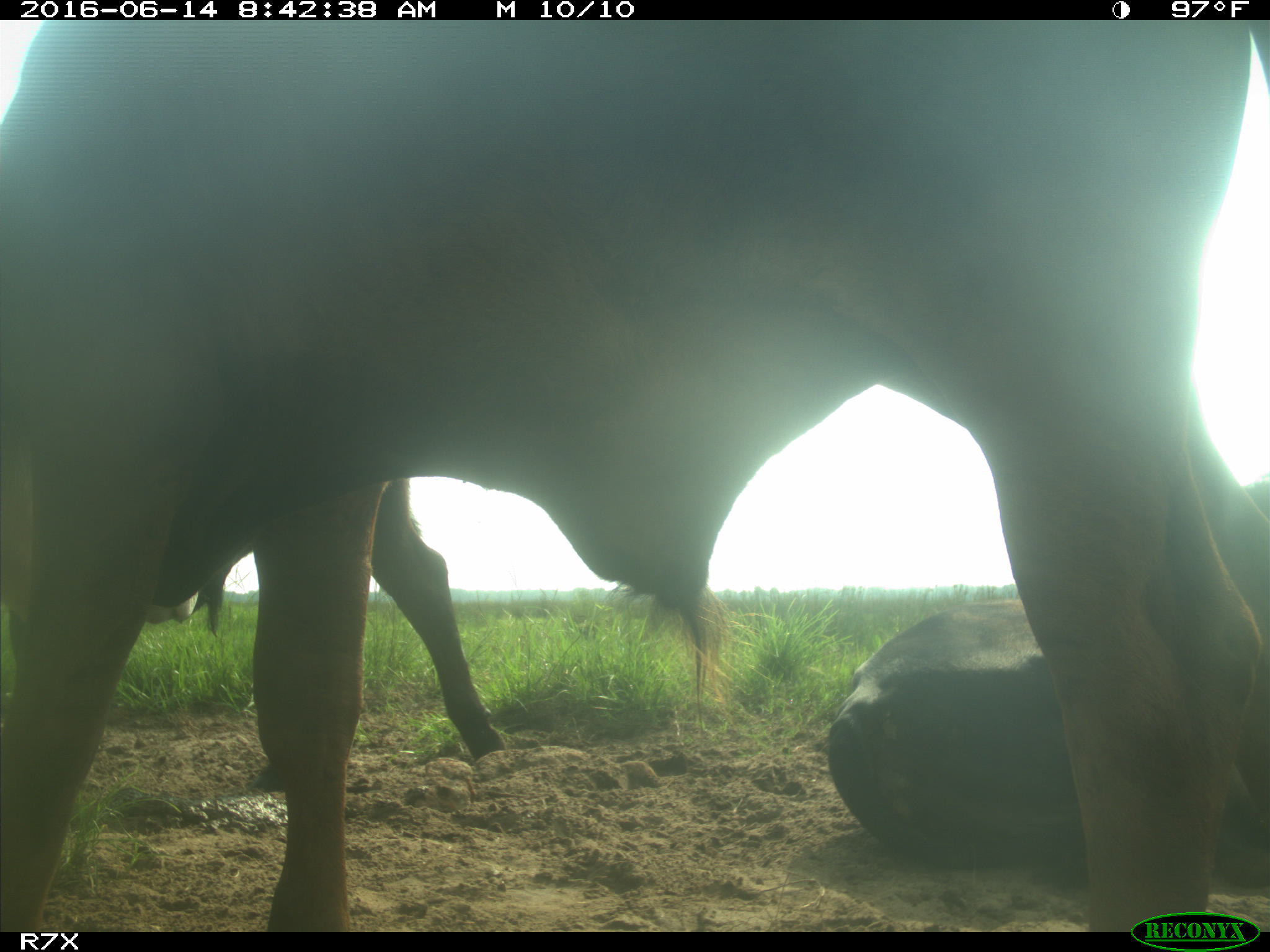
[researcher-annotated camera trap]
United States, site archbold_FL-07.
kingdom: Animalia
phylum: Chordata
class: Mammalia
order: Artiodactyla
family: Bovidae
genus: Bos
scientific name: Bos taurus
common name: domestic cow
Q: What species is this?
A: Bos taurus (domestic cow).